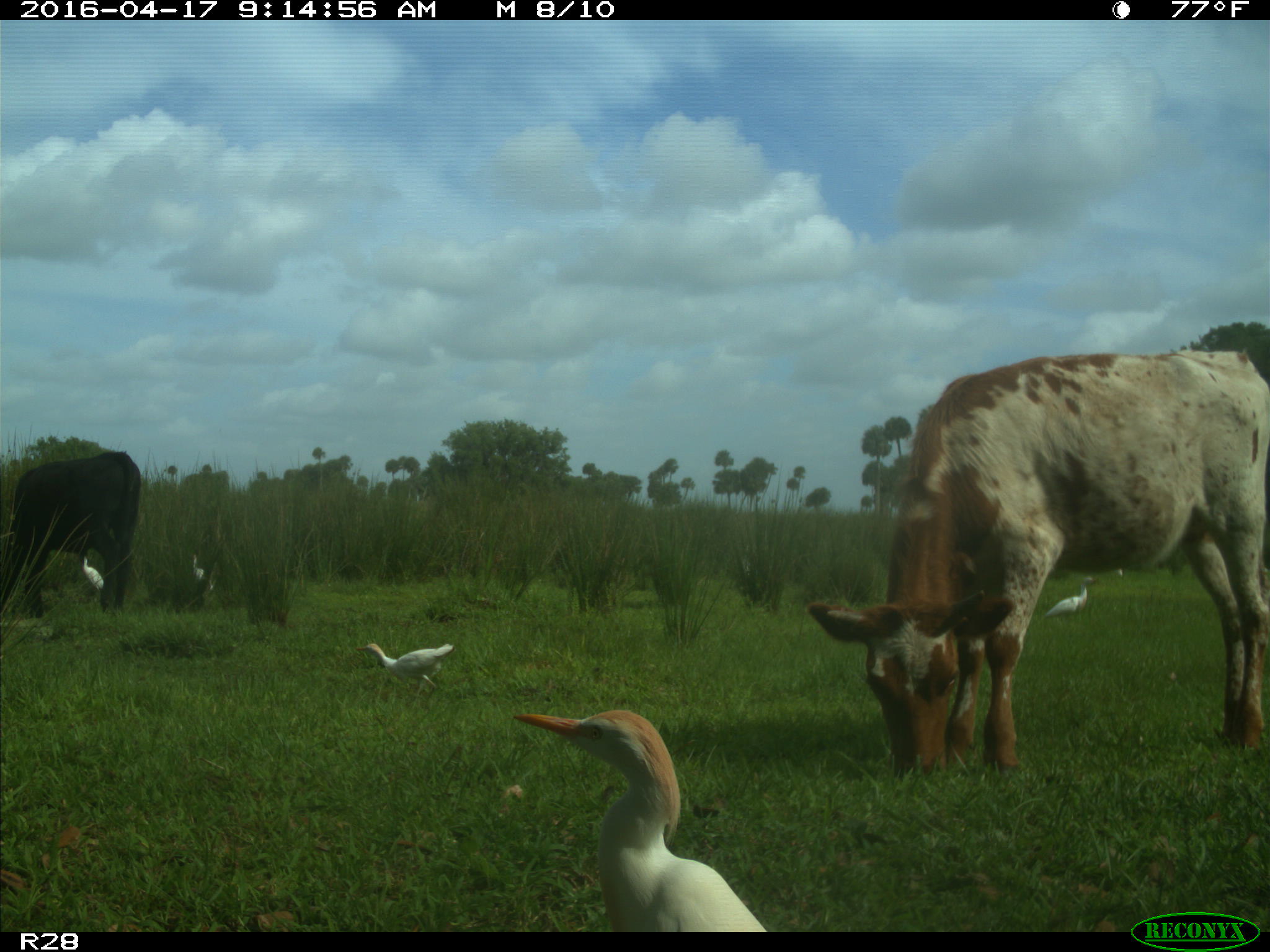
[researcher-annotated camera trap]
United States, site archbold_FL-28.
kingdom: Animalia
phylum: Chordata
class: Mammalia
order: Artiodactyla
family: Bovidae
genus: Bos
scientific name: Bos taurus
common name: domestic cow